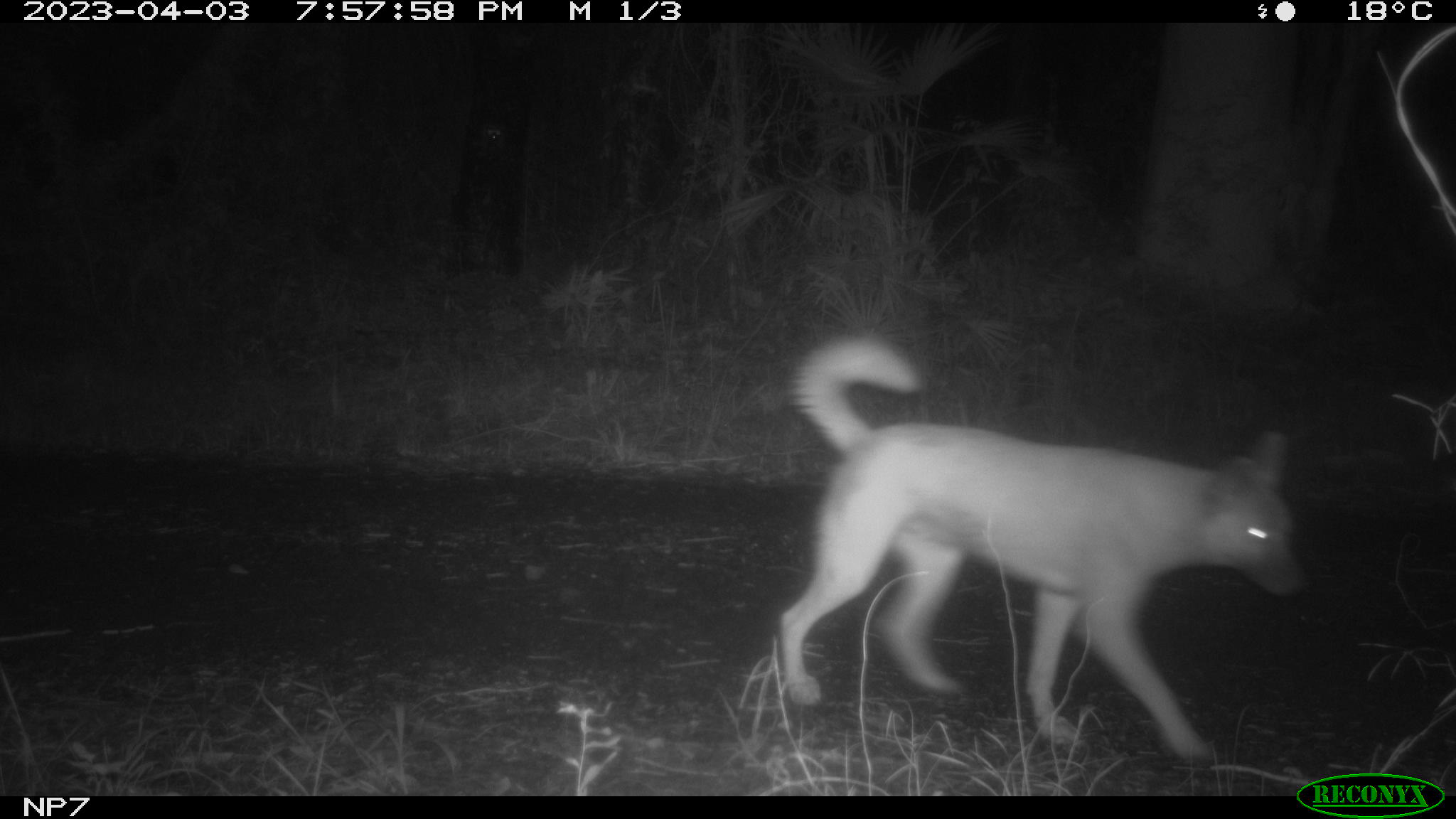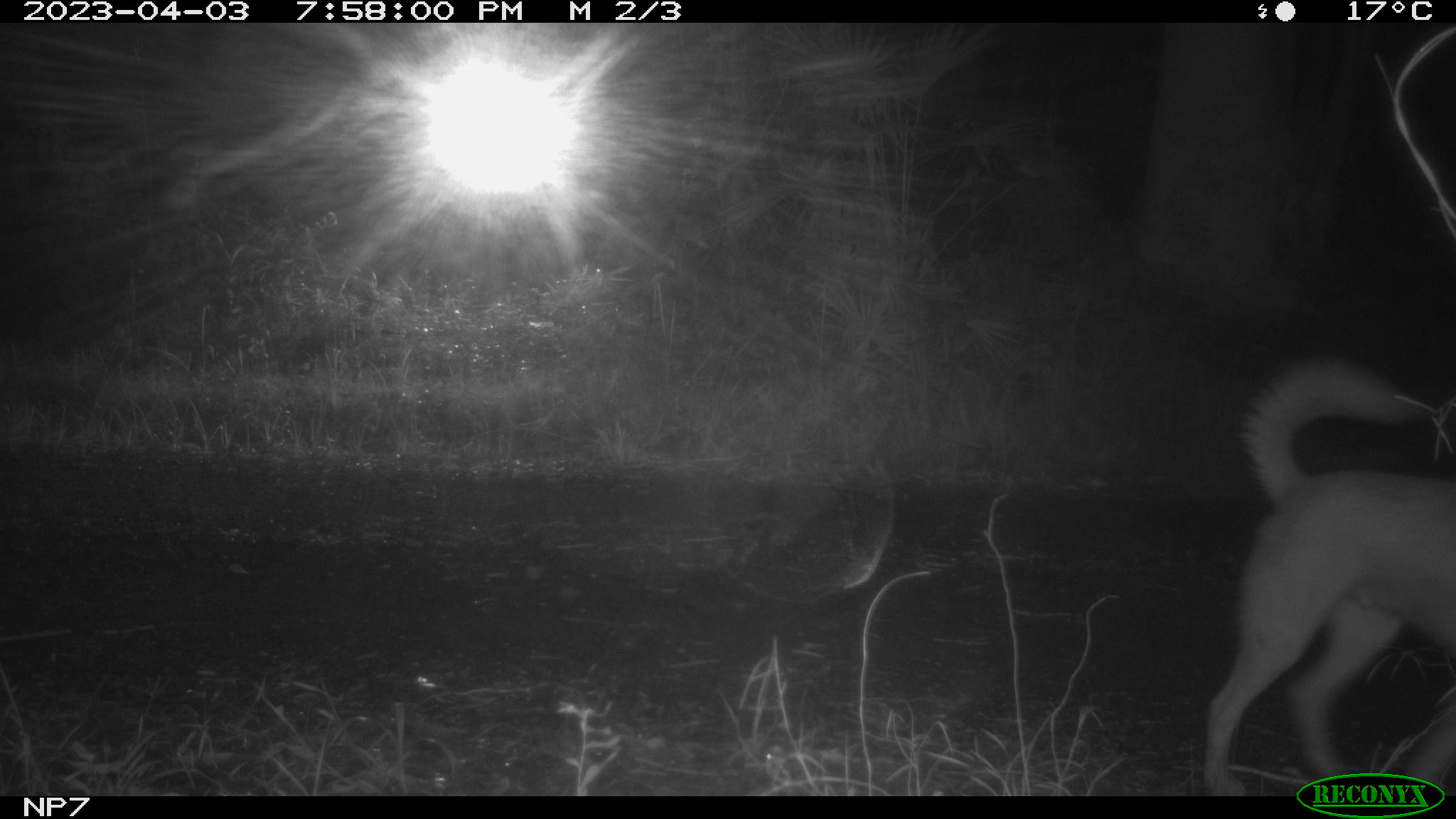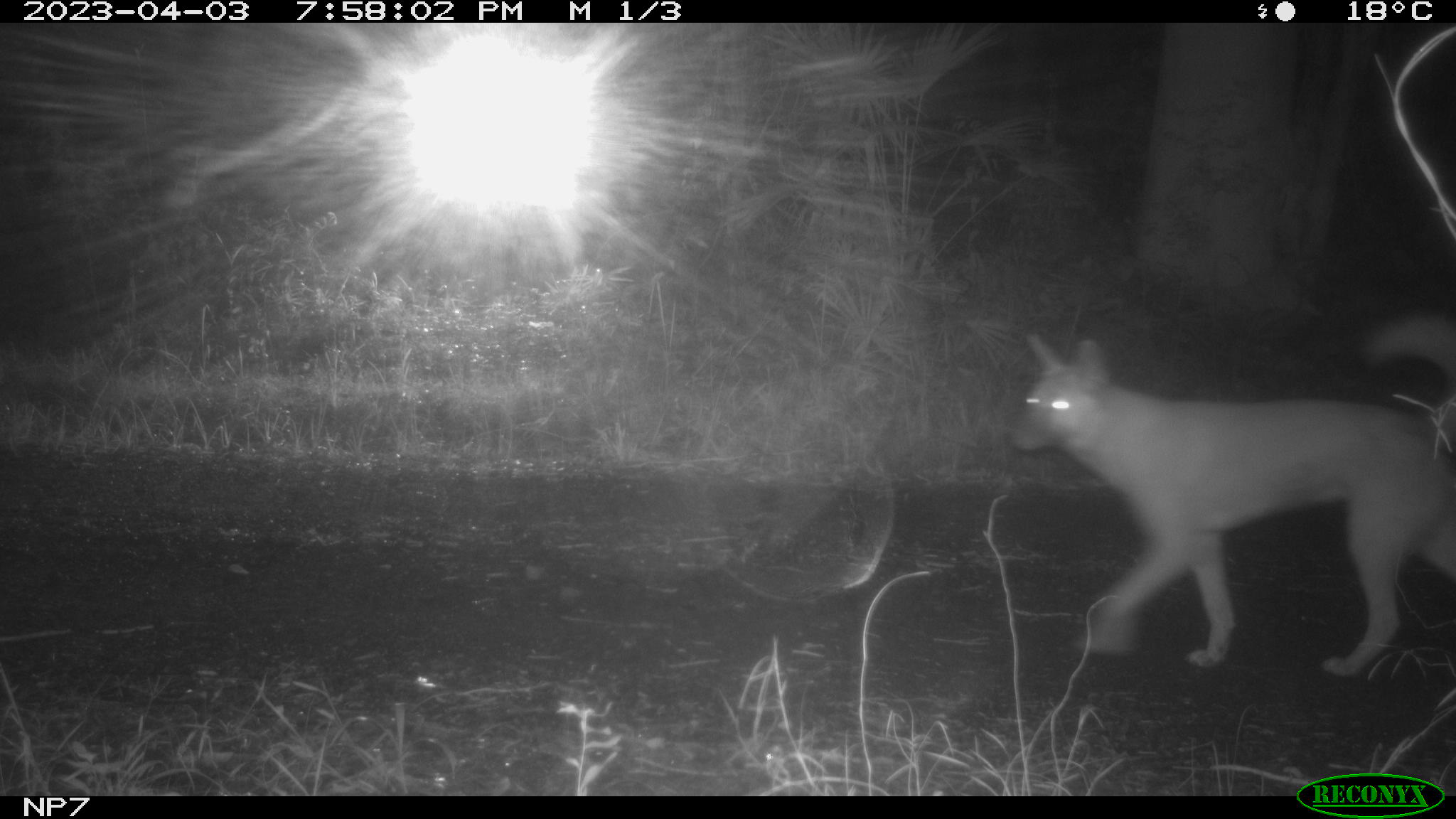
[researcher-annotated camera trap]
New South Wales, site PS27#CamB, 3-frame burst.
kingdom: Animalia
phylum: Chordata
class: Mammalia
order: Carnivora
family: Canidae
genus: Canis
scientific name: Canis familiaris dingo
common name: dingo